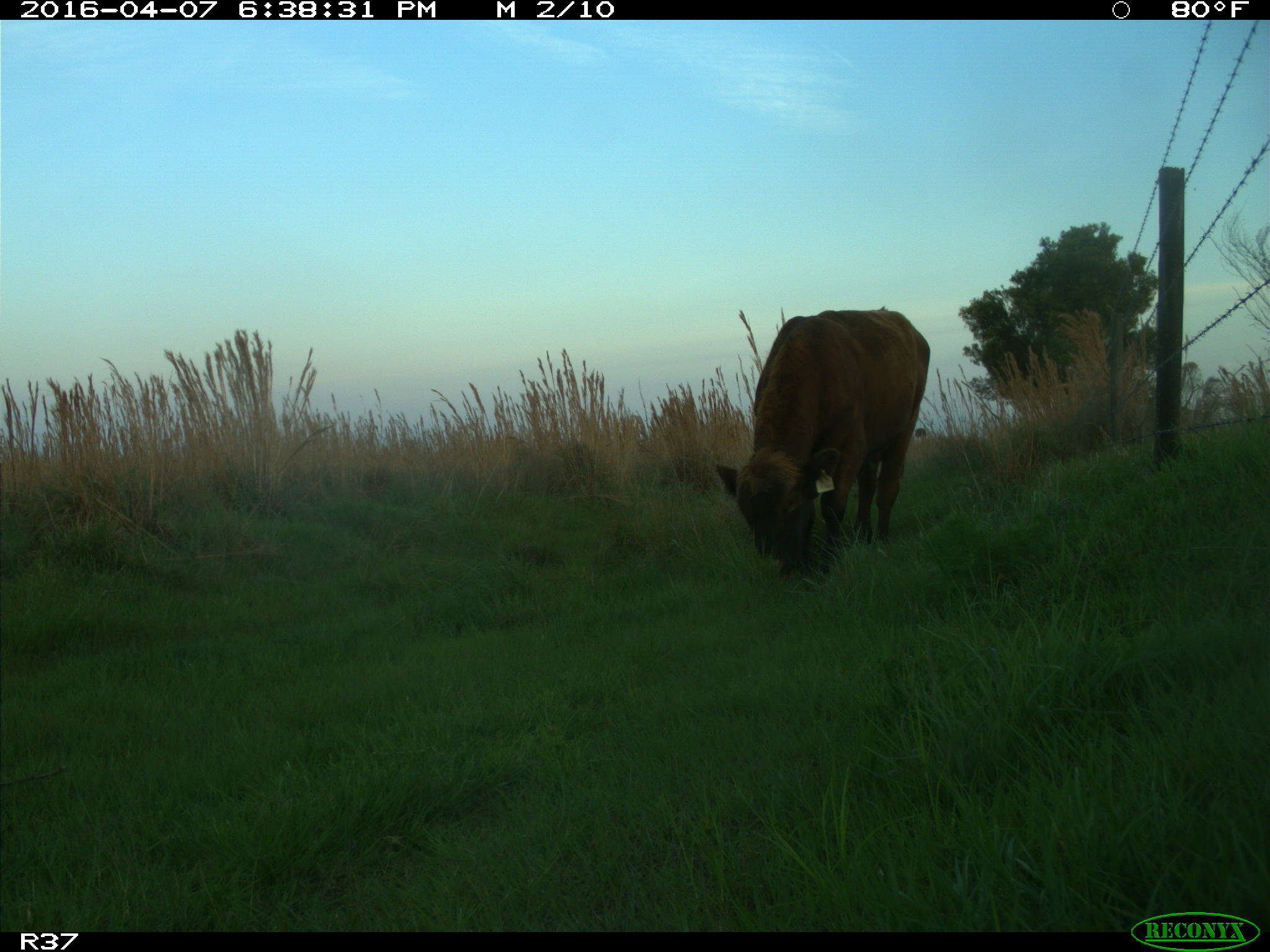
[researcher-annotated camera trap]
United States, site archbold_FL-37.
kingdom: Animalia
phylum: Chordata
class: Mammalia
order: Artiodactyla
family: Bovidae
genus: Bos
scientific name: Bos taurus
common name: domestic cow